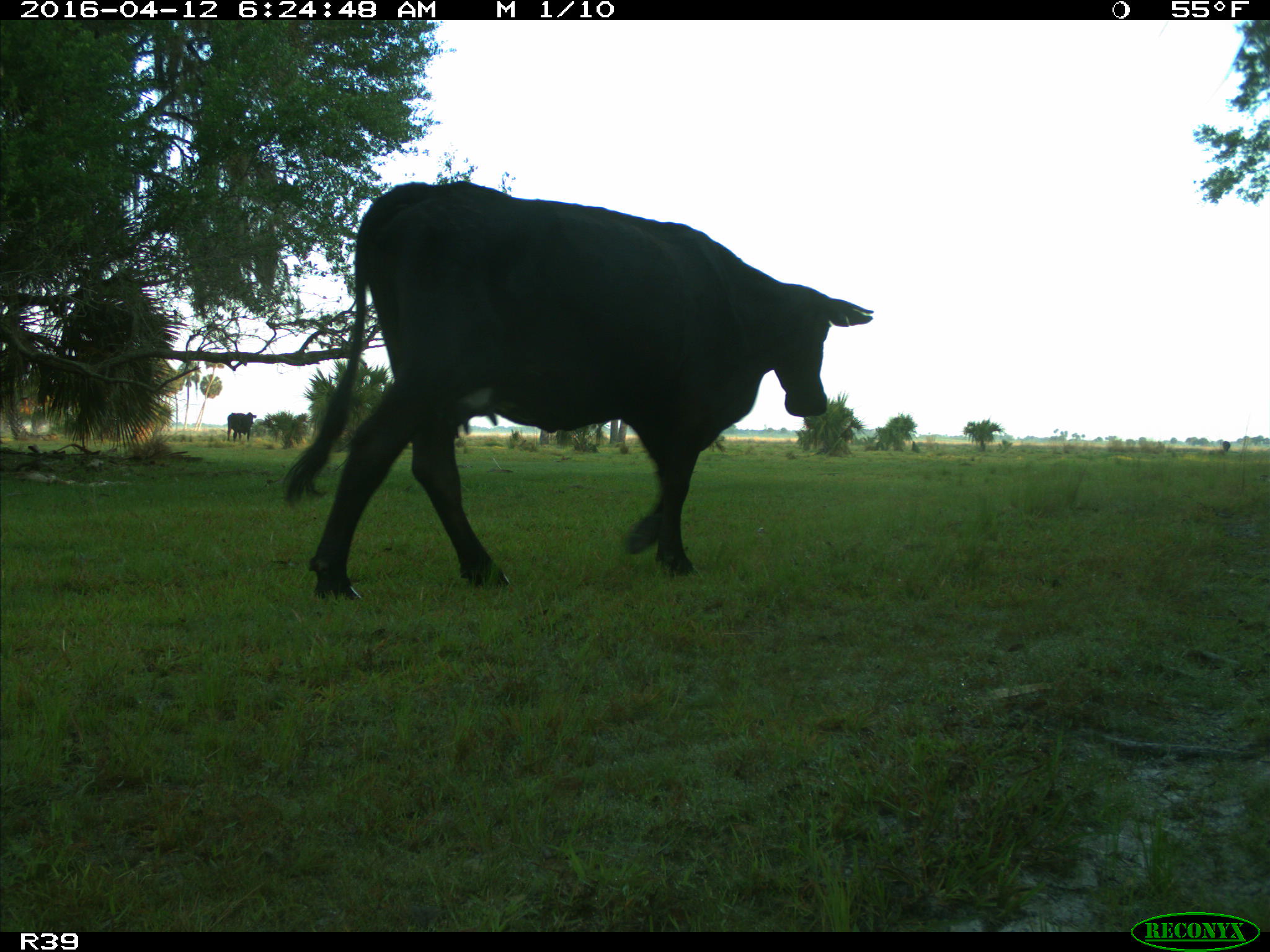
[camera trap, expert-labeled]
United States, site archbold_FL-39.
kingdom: Animalia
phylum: Chordata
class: Mammalia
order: Artiodactyla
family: Bovidae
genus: Bos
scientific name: Bos taurus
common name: domestic cow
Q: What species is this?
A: Bos taurus (domestic cow).